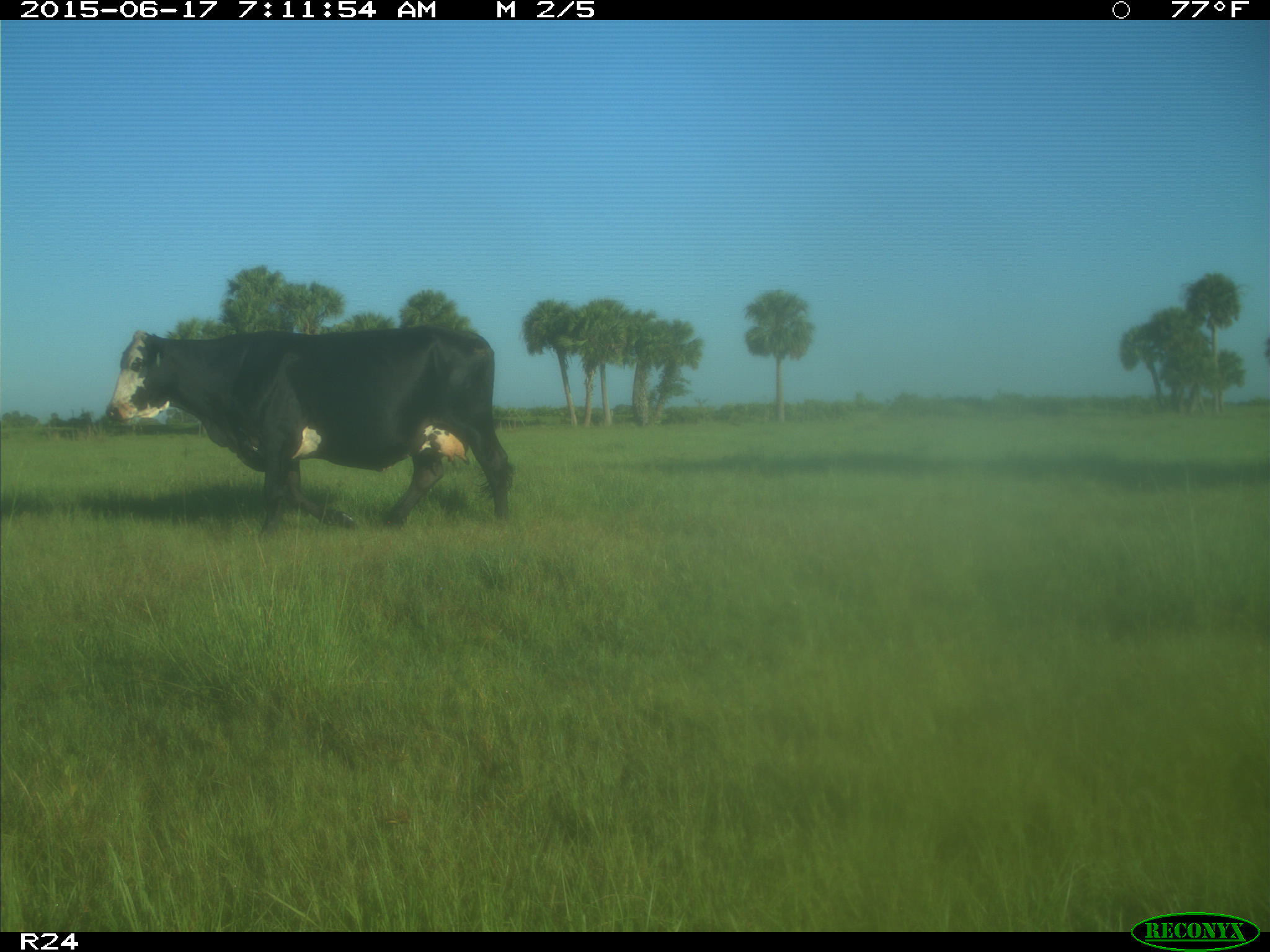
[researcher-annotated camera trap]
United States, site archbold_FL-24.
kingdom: Animalia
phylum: Chordata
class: Mammalia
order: Artiodactyla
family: Bovidae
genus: Bos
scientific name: Bos taurus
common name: domestic cow